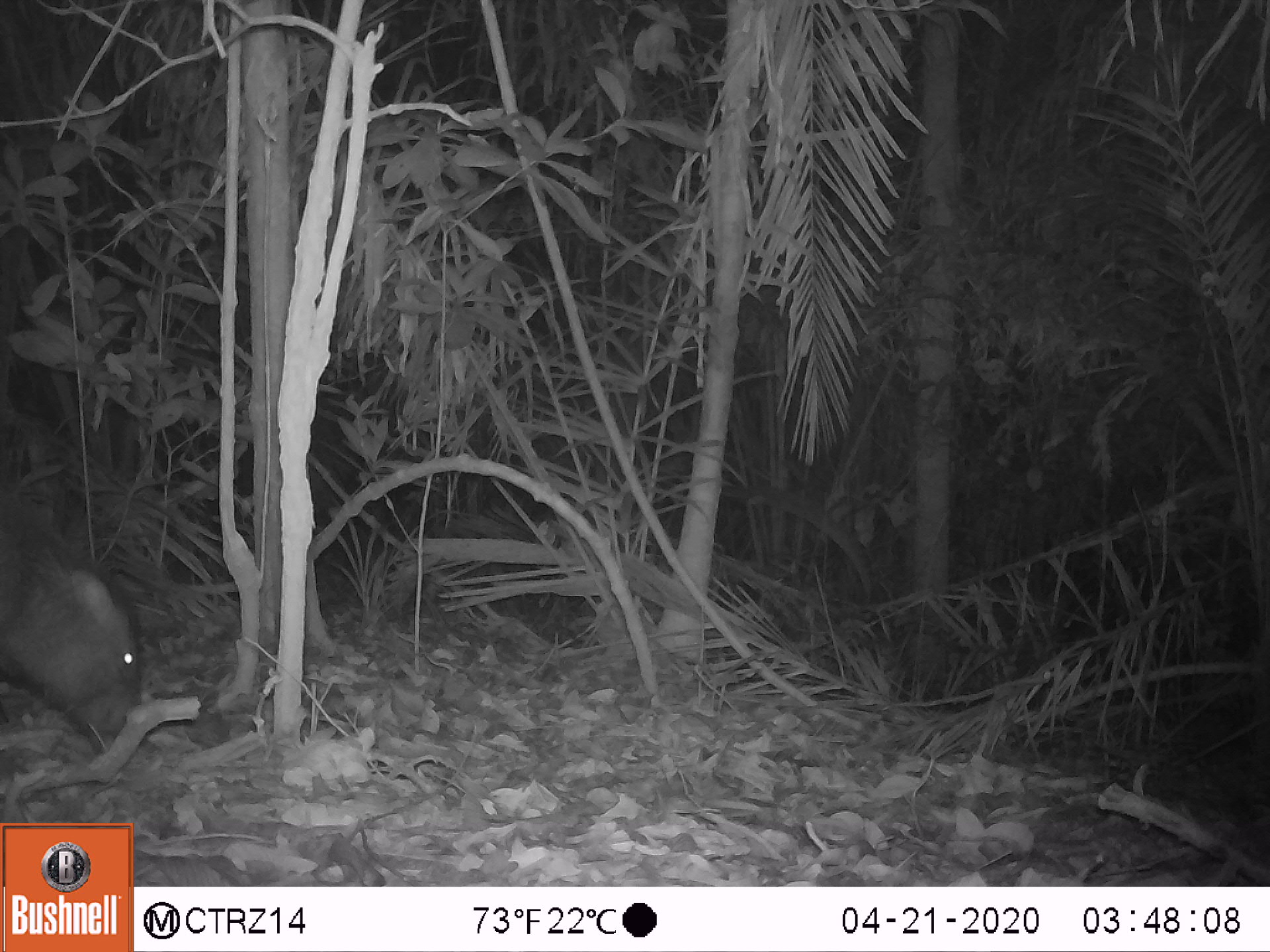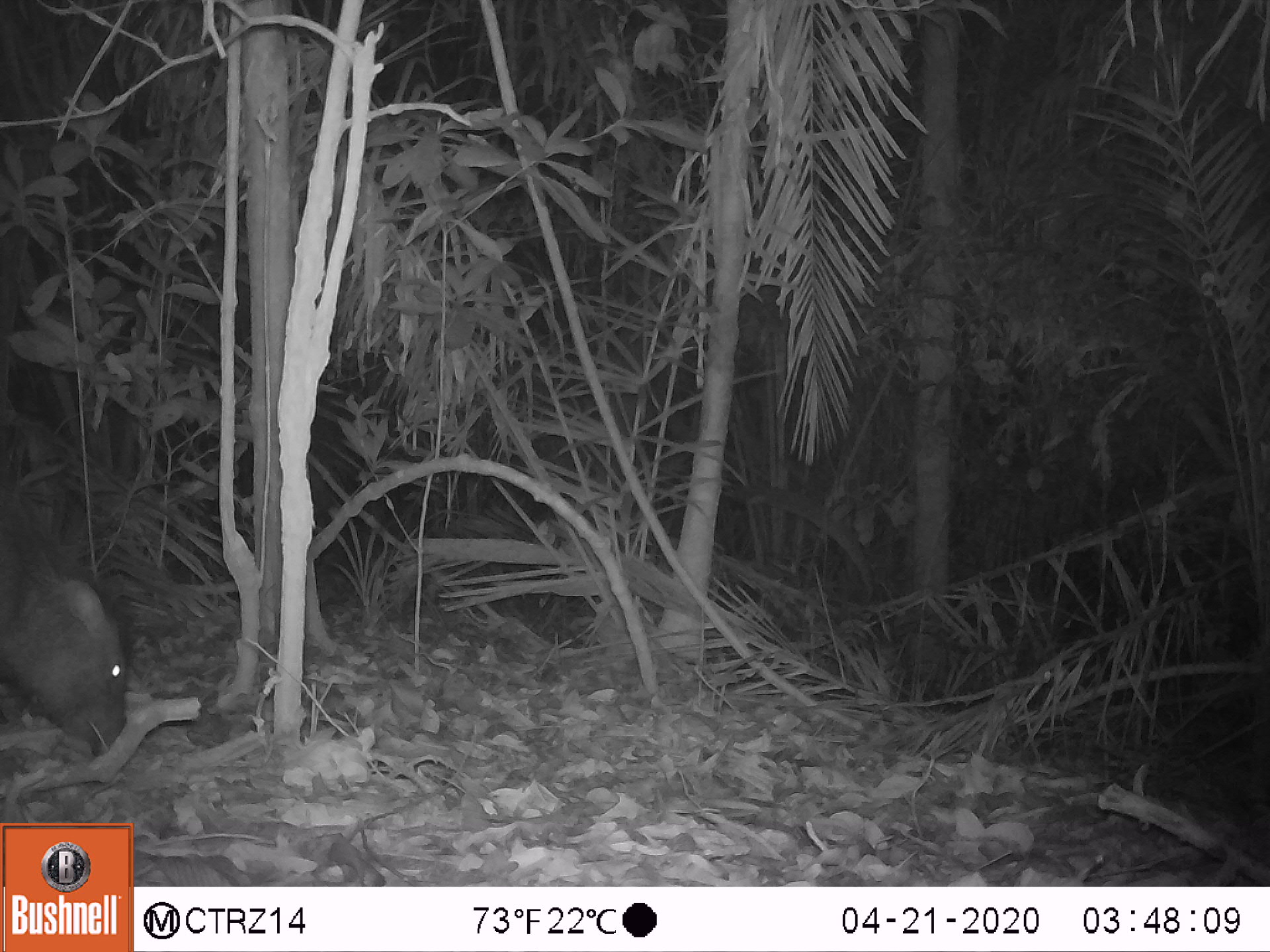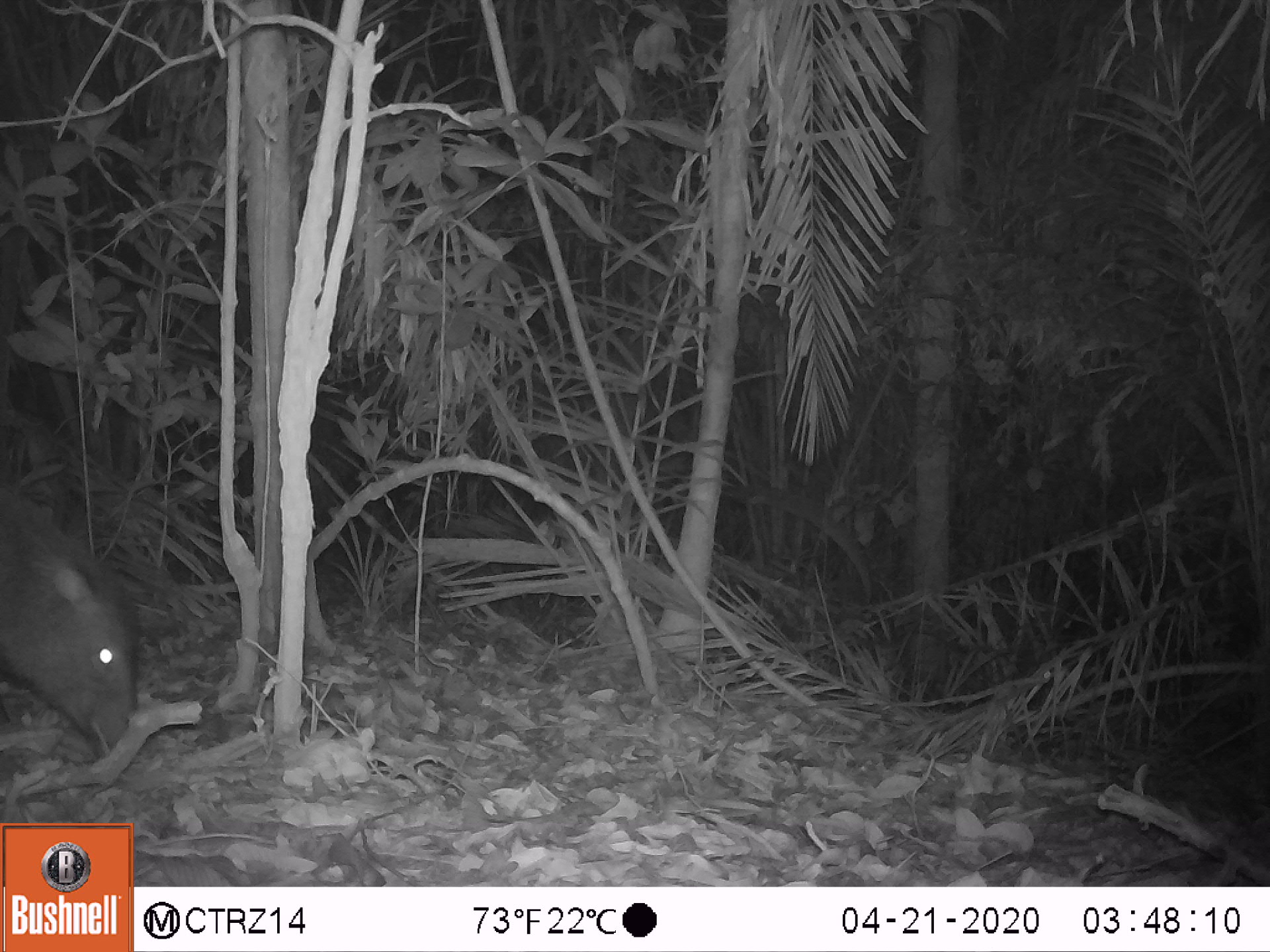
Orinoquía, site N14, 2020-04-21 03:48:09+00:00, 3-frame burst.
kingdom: Animalia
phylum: Chordata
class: Mammalia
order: Artiodactyla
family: Tayassuidae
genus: Pecari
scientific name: Pecari tajacu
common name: collared peccary